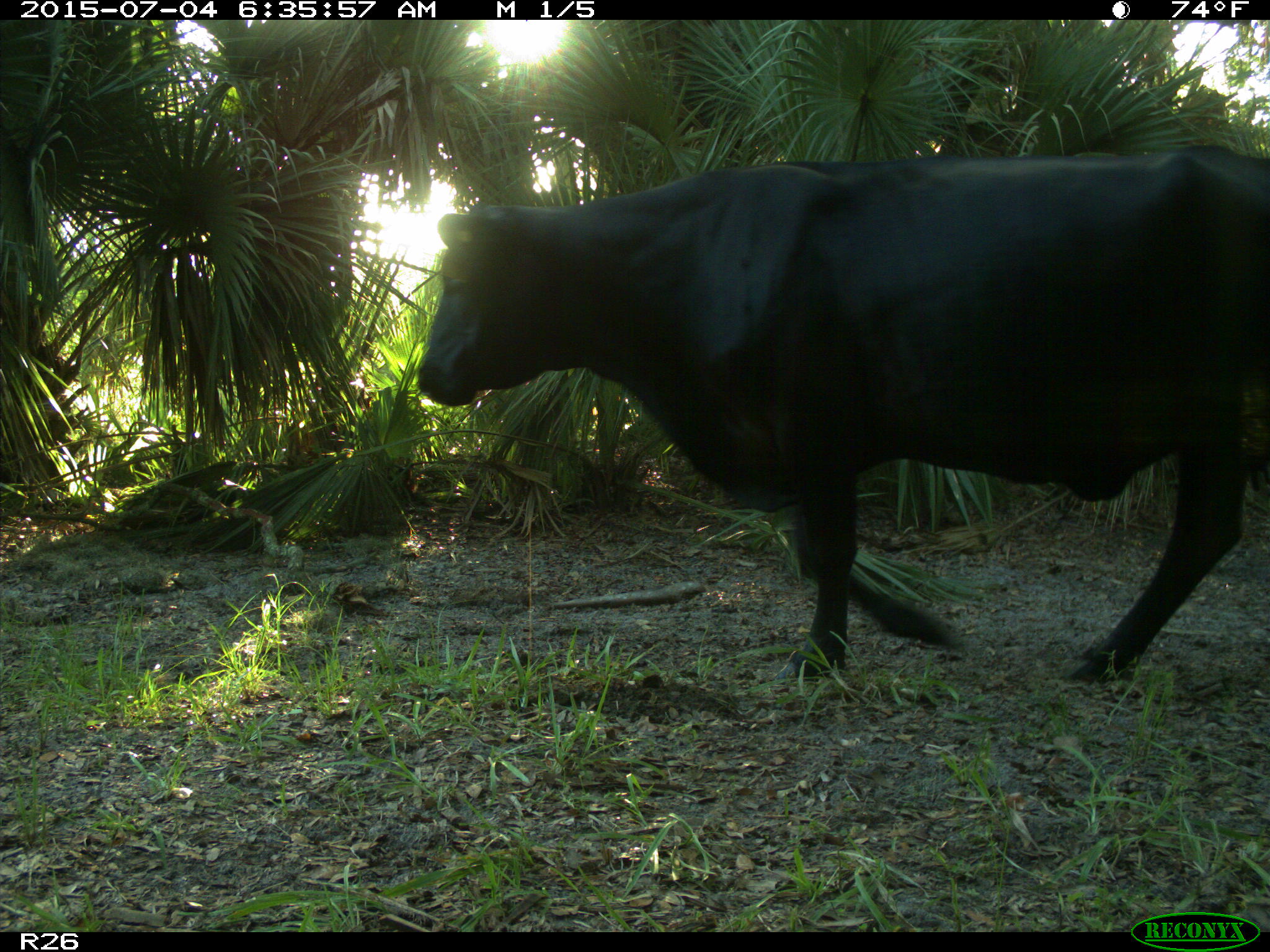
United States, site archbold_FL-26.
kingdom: Animalia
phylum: Chordata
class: Mammalia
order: Artiodactyla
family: Bovidae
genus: Bos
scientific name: Bos taurus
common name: domestic cow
Bos taurus (domestic cow).